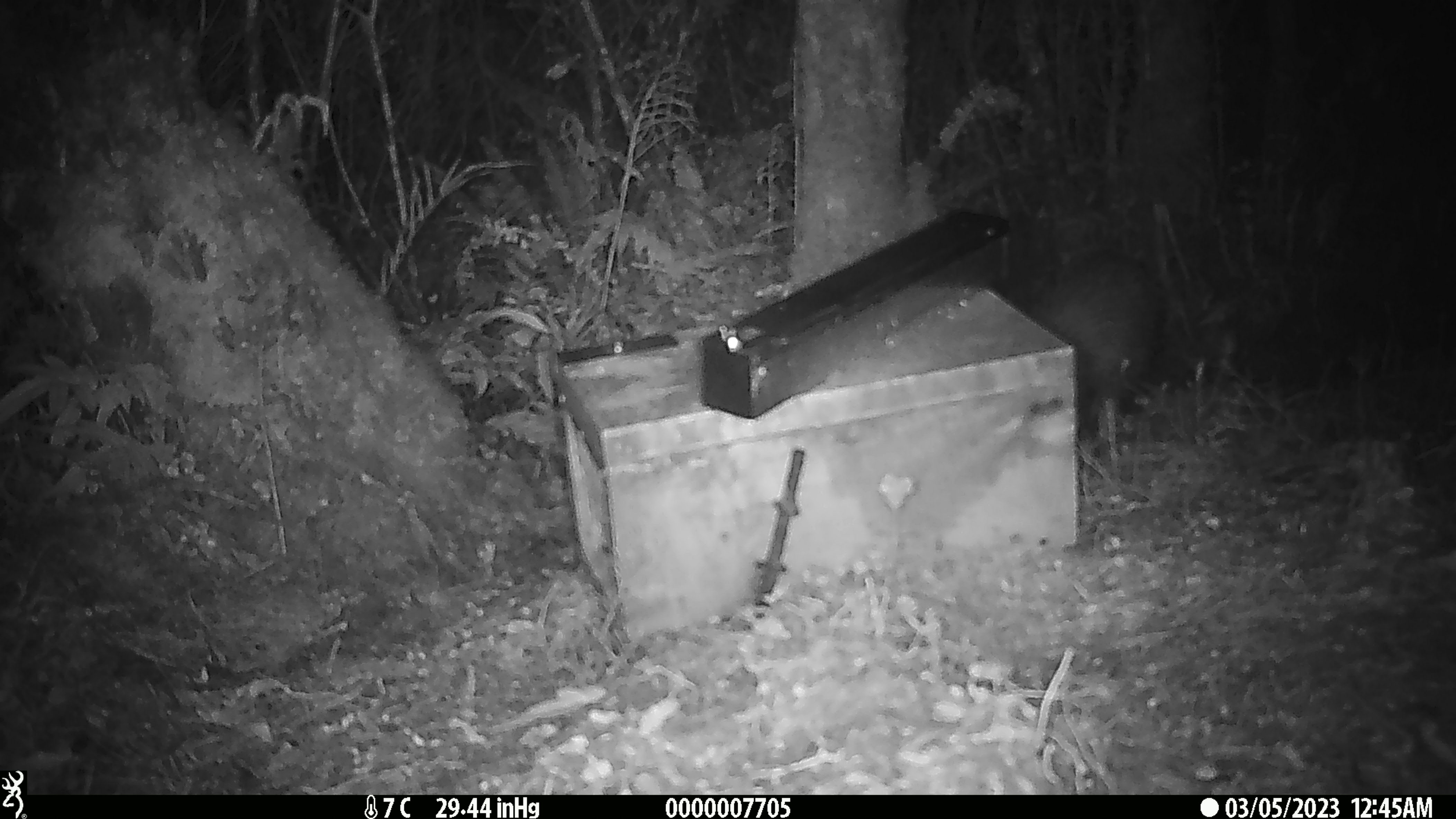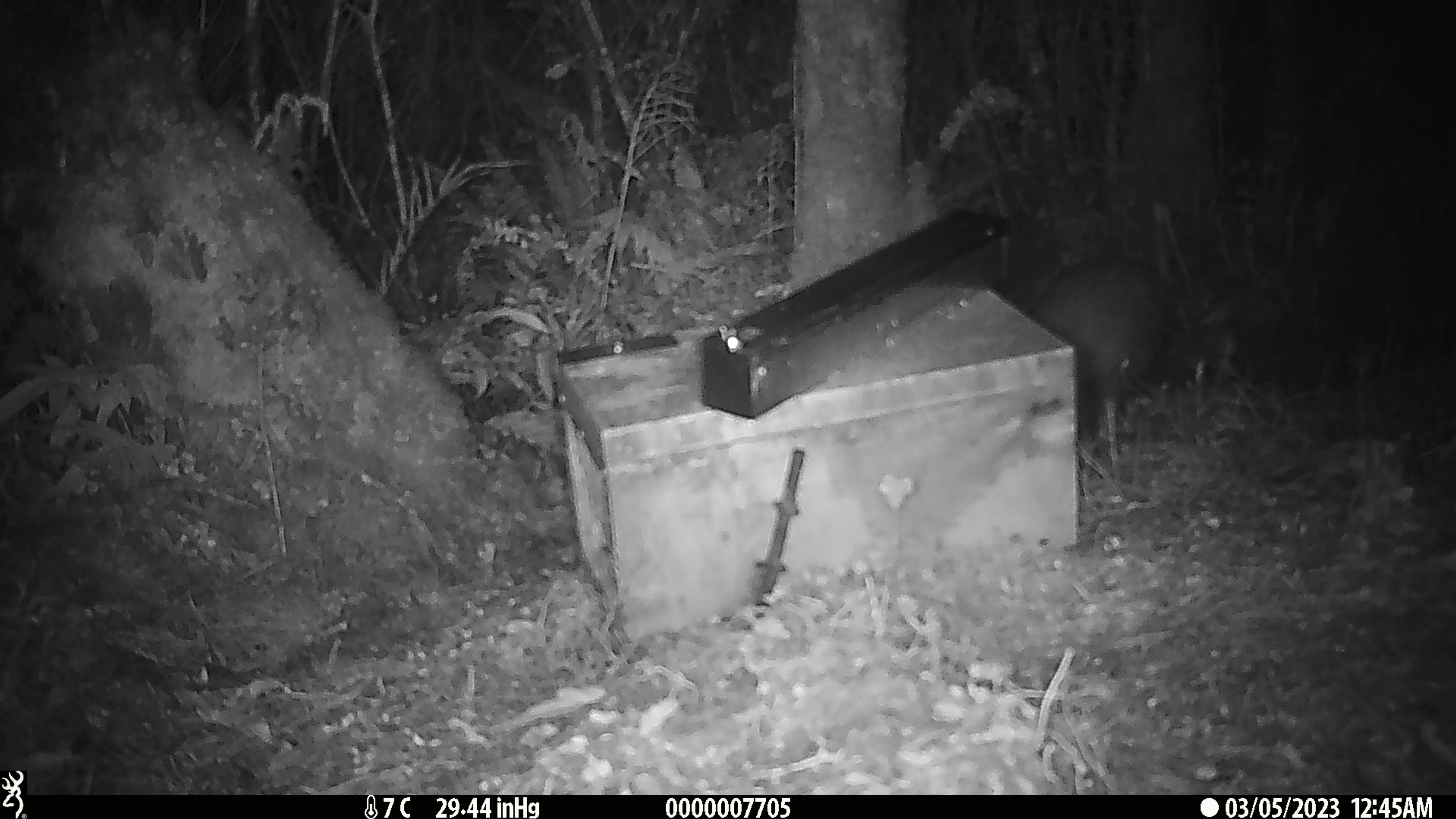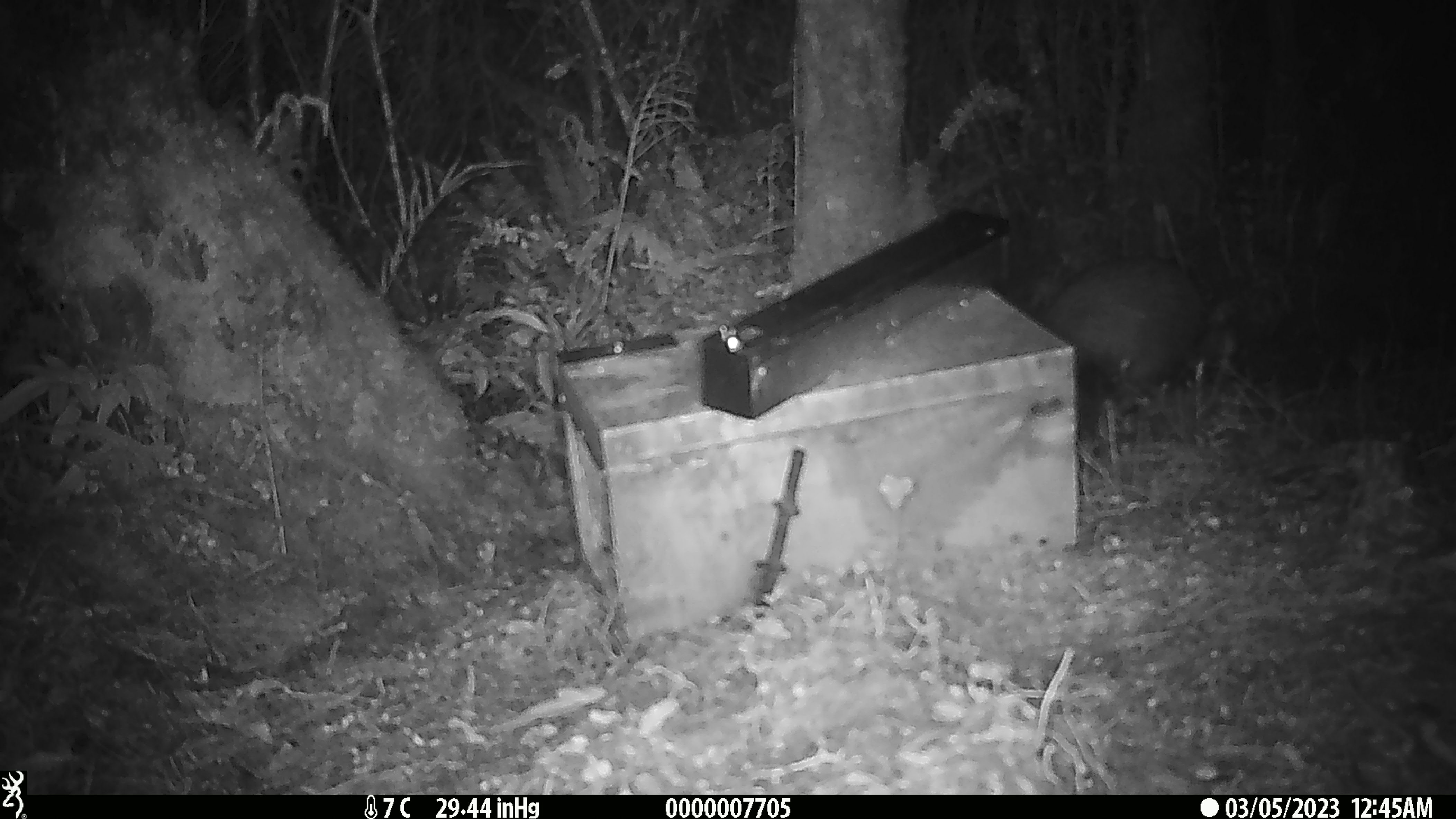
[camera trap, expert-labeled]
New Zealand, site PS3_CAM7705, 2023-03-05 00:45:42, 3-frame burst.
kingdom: Animalia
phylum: Chordata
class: Aves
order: Apterygiformes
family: Apterygidae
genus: Apteryx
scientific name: Apteryx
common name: kiwi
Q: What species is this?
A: Kiwi (Apteryx).